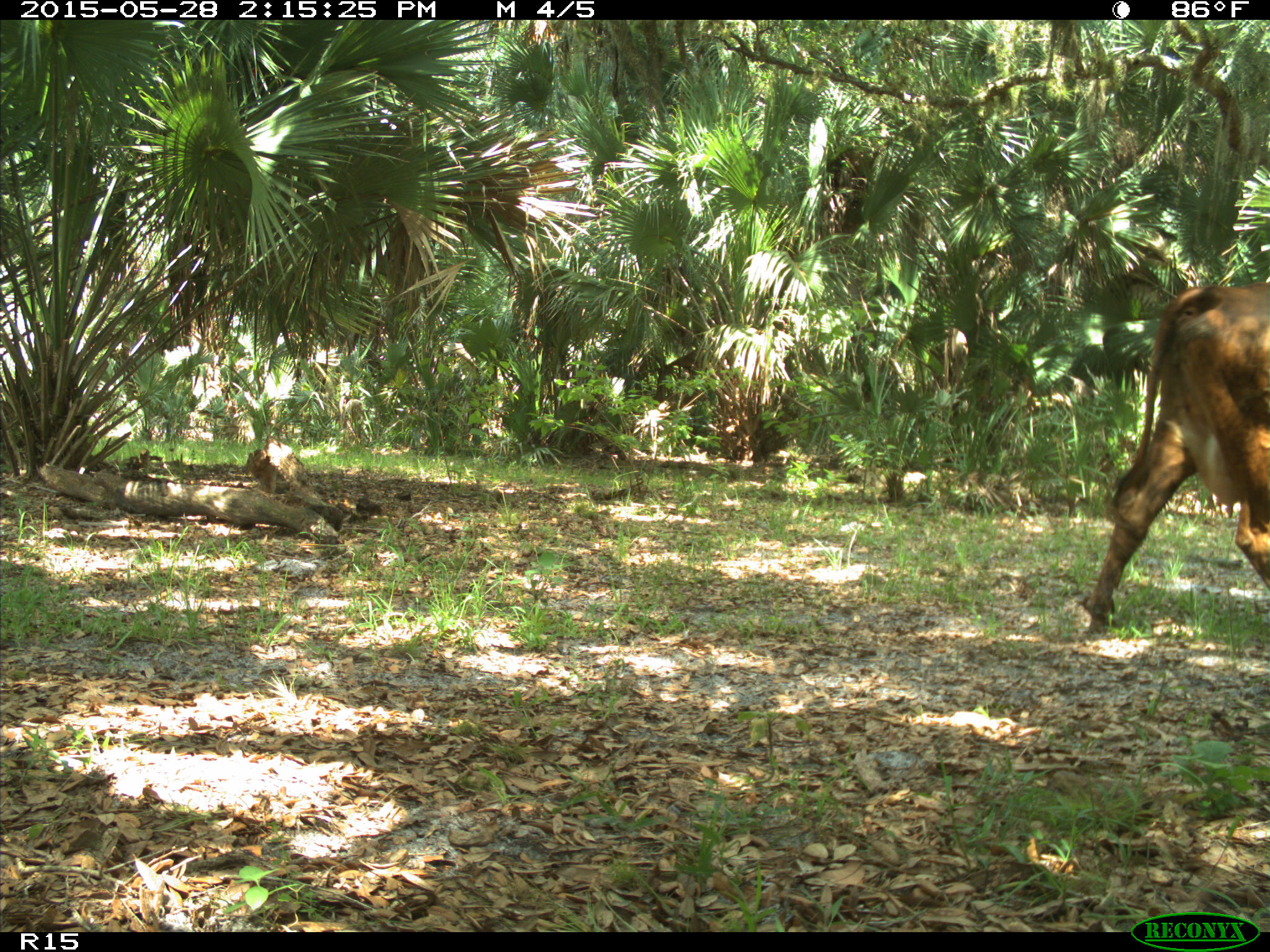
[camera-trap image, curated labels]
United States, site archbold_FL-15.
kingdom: Animalia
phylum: Chordata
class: Mammalia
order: Artiodactyla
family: Bovidae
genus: Bos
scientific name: Bos taurus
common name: domestic cow